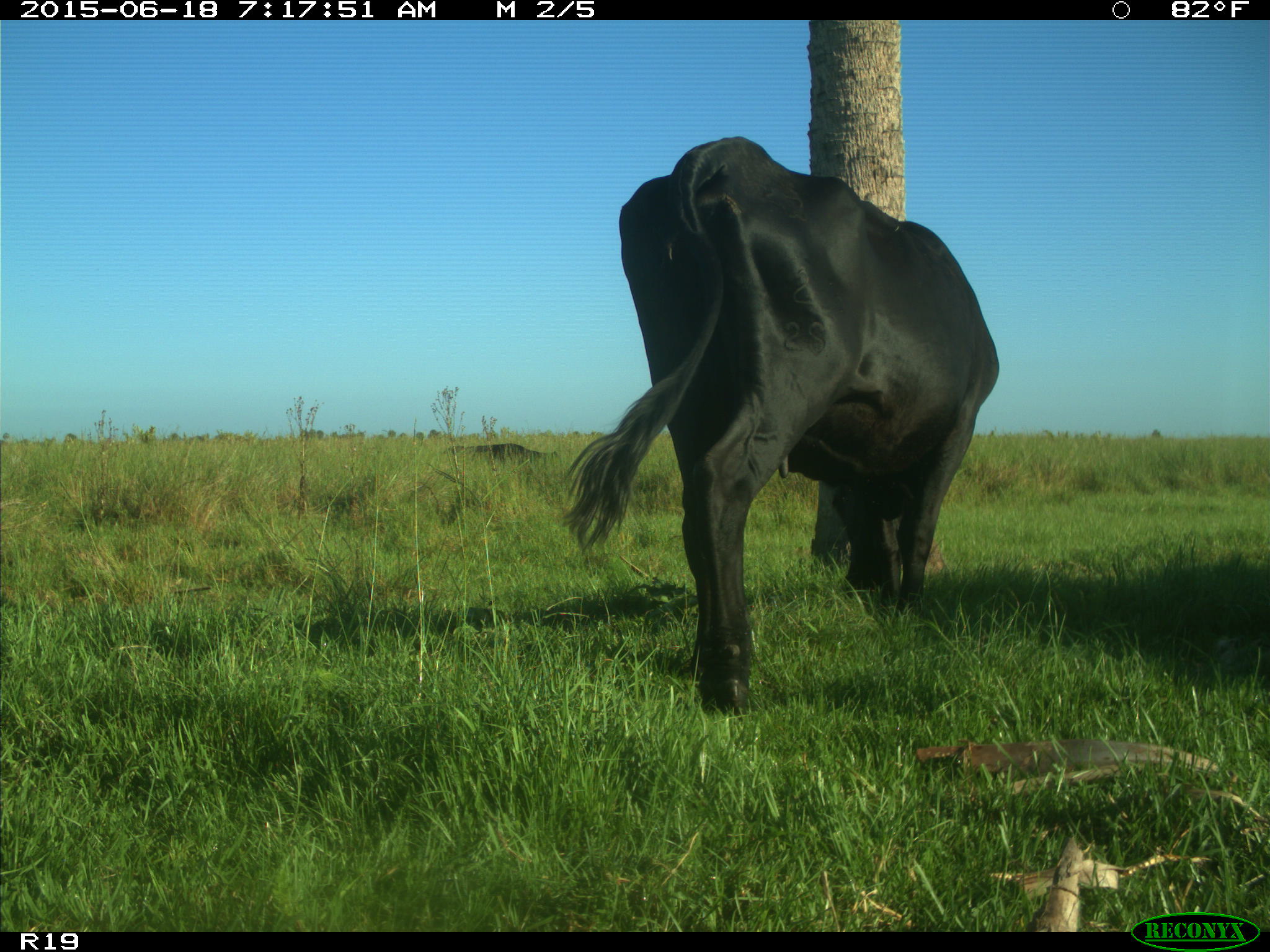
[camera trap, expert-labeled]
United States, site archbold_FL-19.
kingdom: Animalia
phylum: Chordata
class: Mammalia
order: Artiodactyla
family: Bovidae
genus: Bos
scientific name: Bos taurus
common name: domestic cow